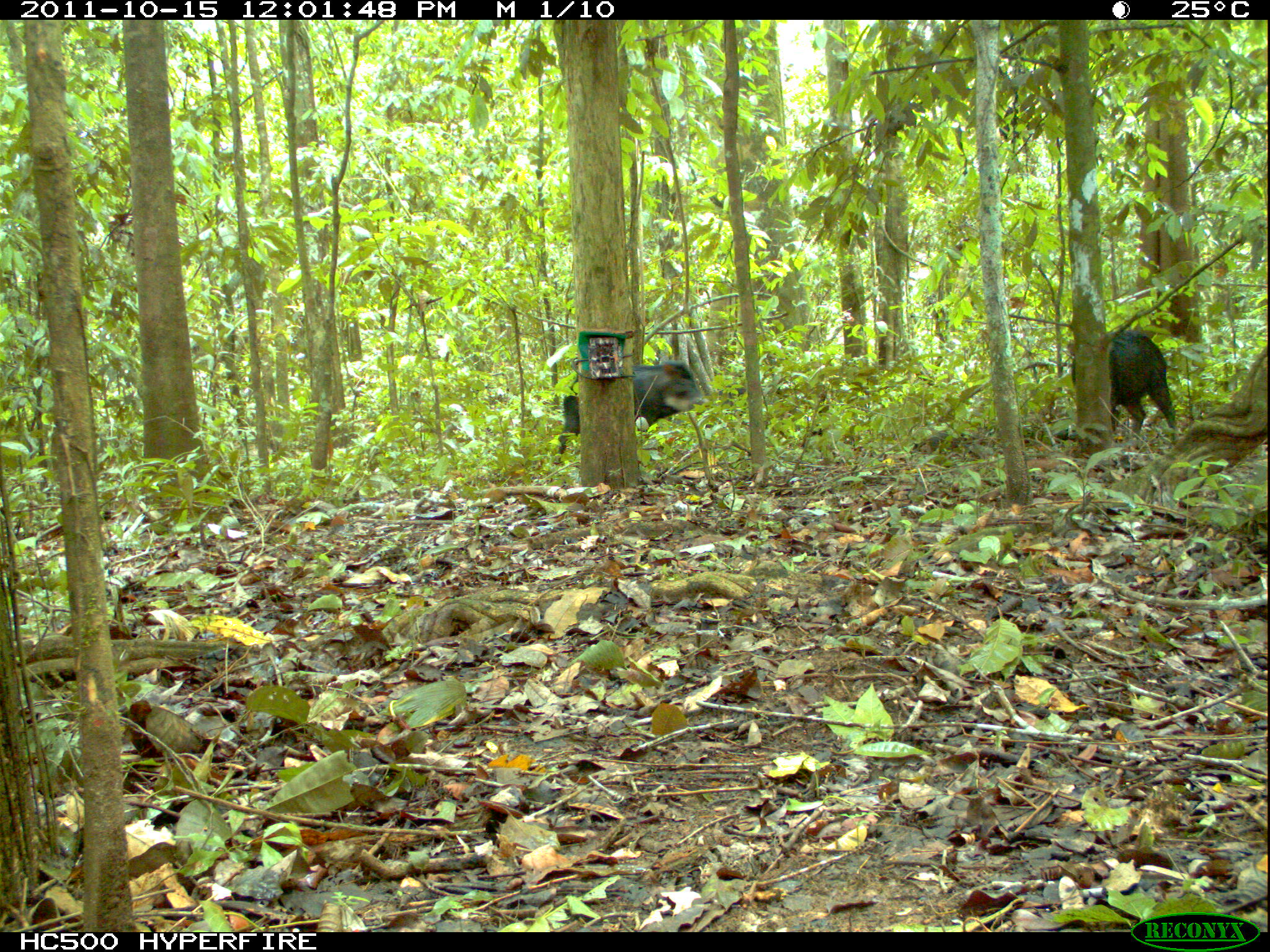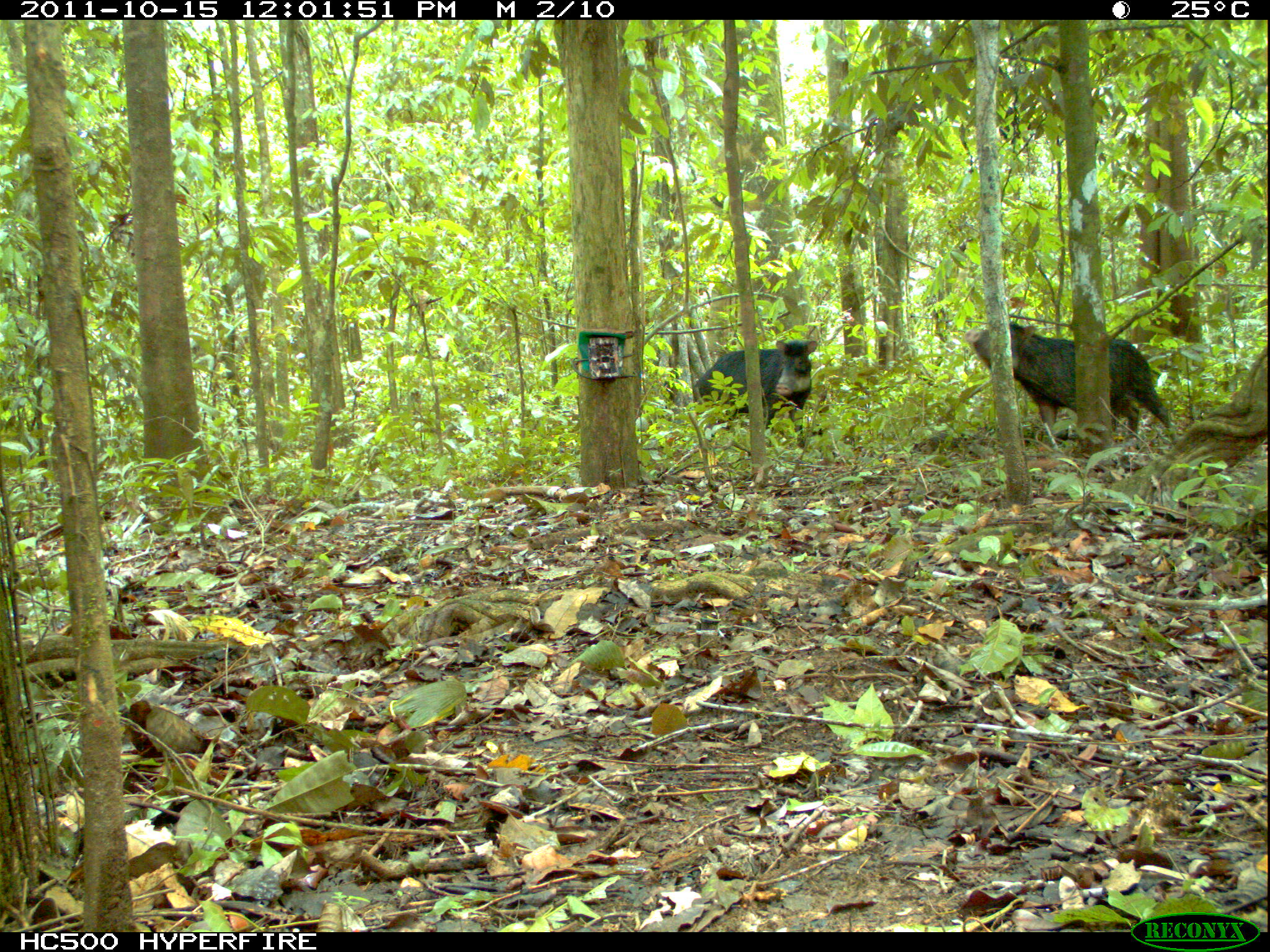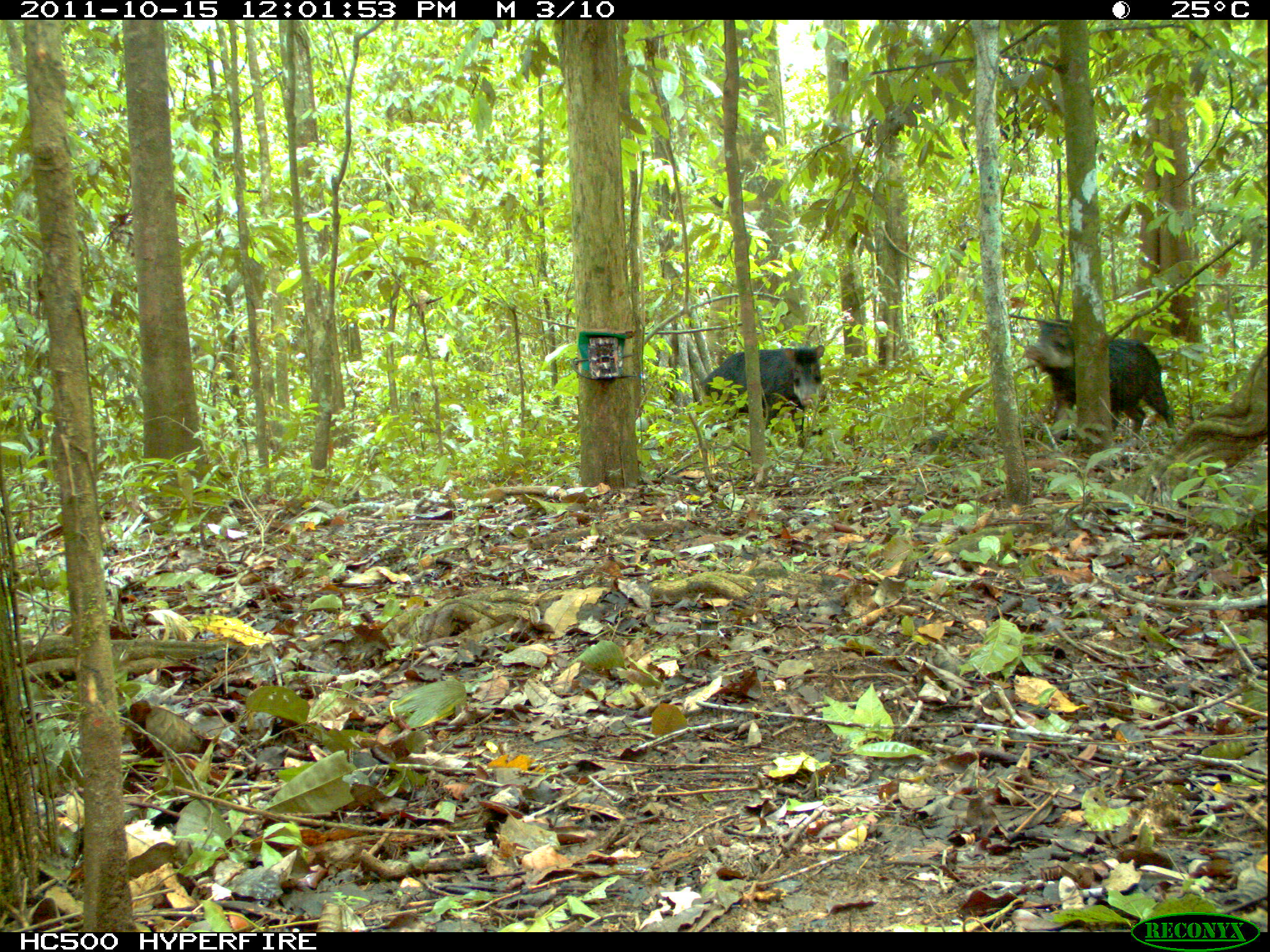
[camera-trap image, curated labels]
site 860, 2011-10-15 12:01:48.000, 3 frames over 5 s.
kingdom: Animalia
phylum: Chordata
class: Mammalia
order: Artiodactyla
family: Tayassuidae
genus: Tayassu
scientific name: Tayassu pecari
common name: white-lipped peccary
Tayassu pecari (white-lipped peccary).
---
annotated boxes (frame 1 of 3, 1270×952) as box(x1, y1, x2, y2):
tayassu pecari: box(553, 359, 707, 471); box(1068, 329, 1179, 451)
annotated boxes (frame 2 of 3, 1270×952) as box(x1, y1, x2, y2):
tayassu pecari: box(964, 321, 1184, 459); box(692, 339, 818, 459)